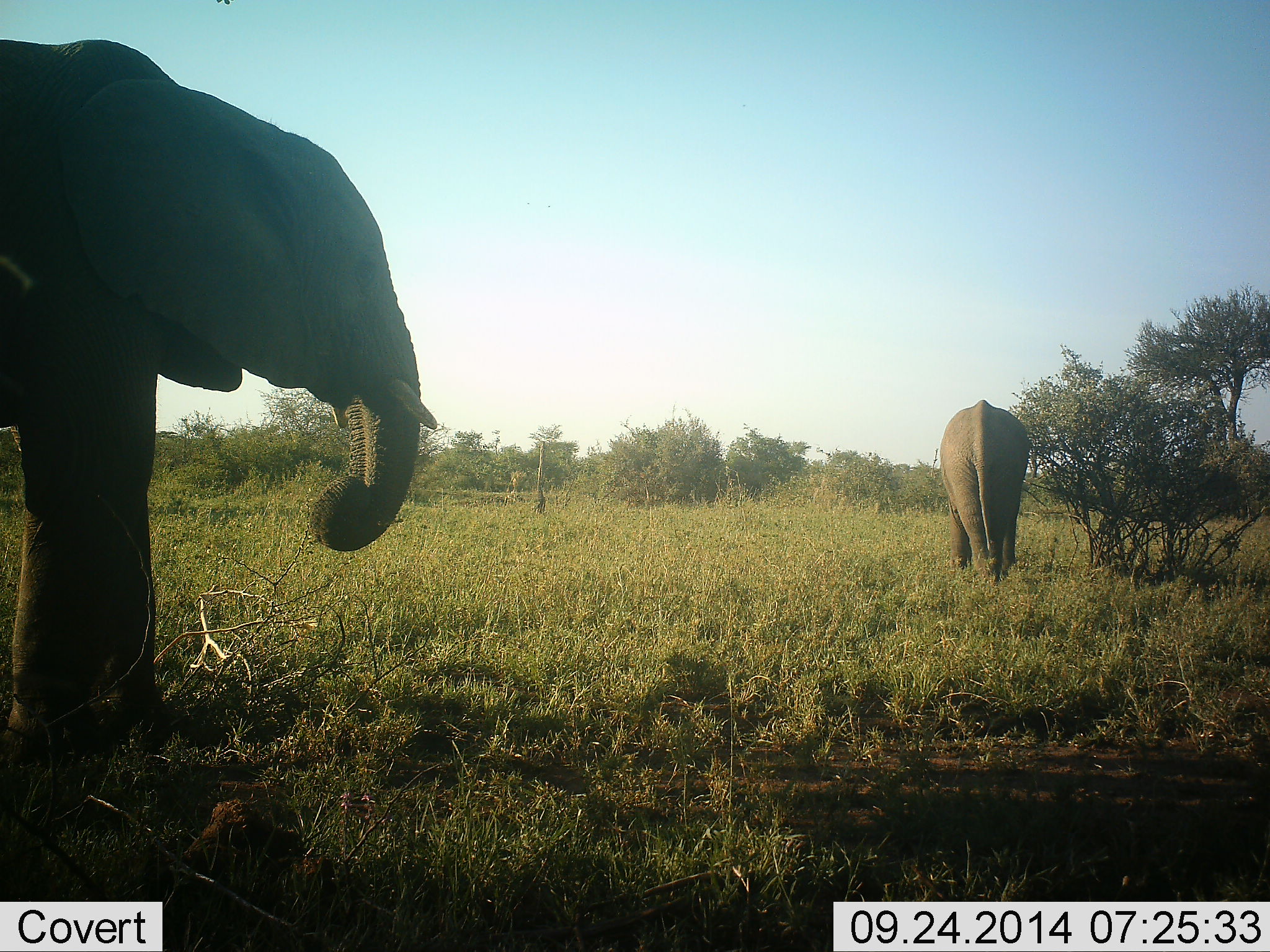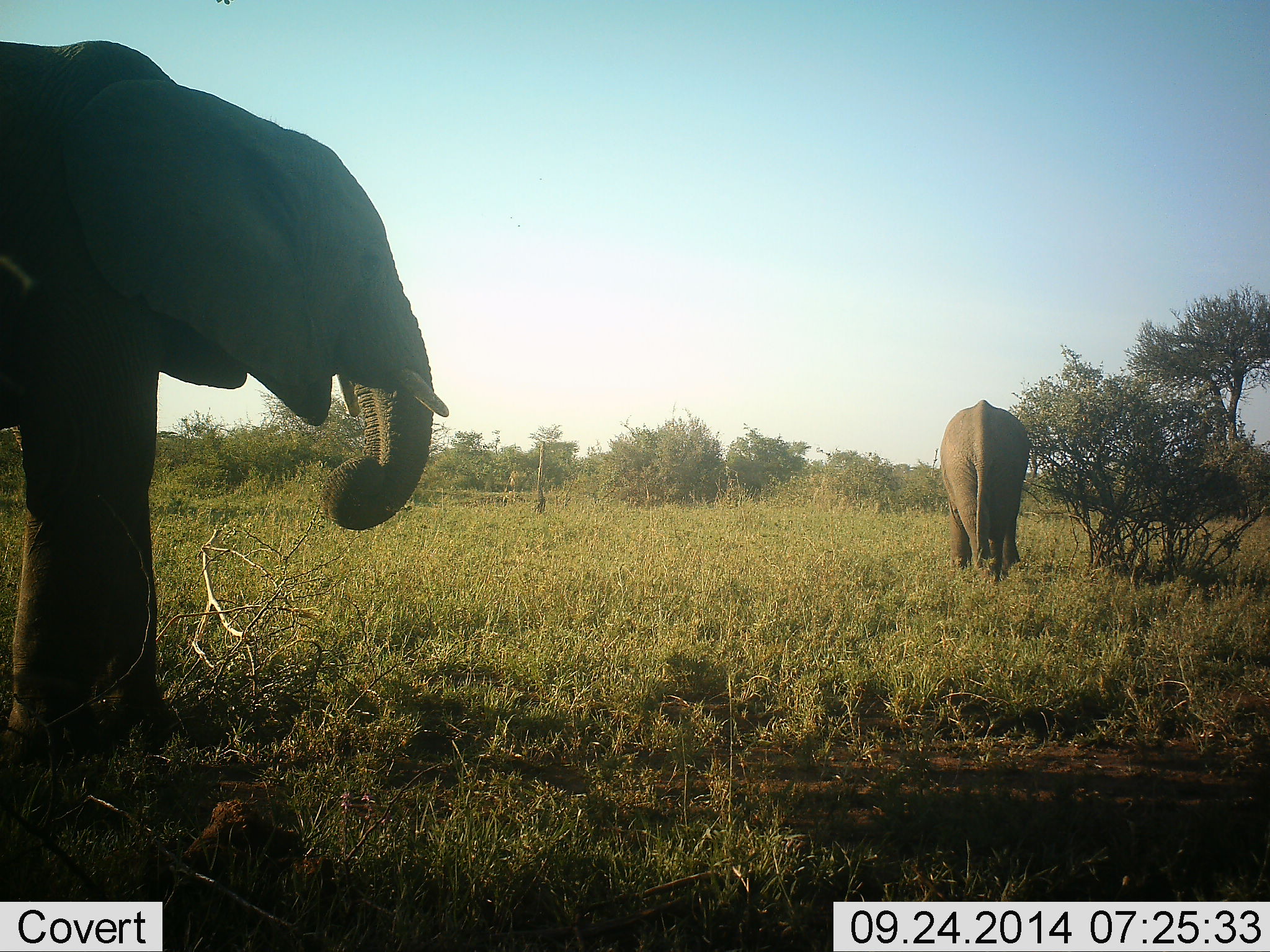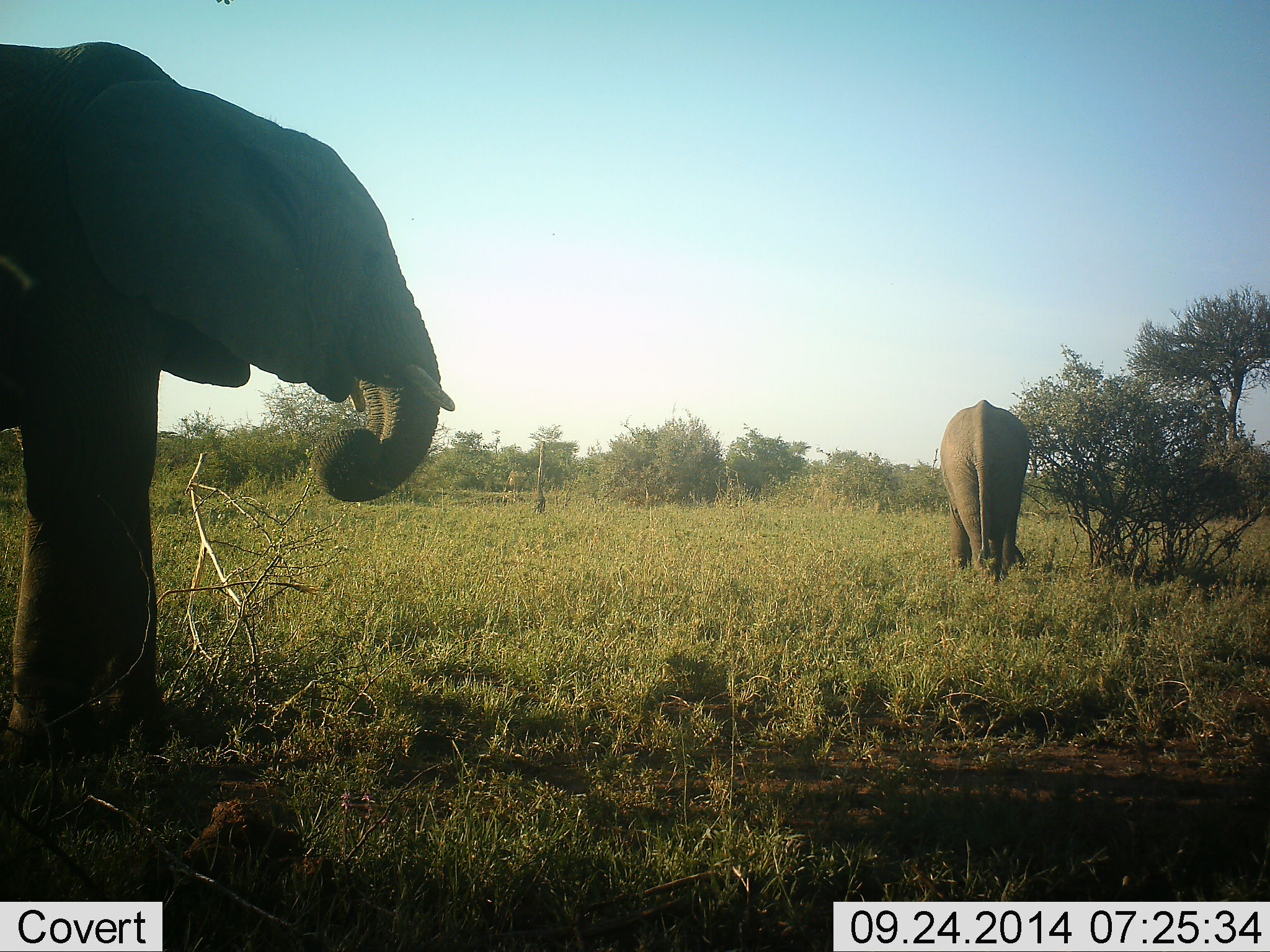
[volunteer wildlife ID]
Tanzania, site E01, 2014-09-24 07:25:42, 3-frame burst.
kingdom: Animalia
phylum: Chordata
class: Mammalia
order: Proboscidea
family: Elephantidae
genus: Loxodonta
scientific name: Loxodonta africana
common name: african bush elephant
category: elephant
Elephant (african bush elephant) (Loxodonta africana), count 2. Behavior (volunteer vote fractions): standing 40%, resting 0%, moving 30%, interacting 0%. Young present (vote fraction): 0%. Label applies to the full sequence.